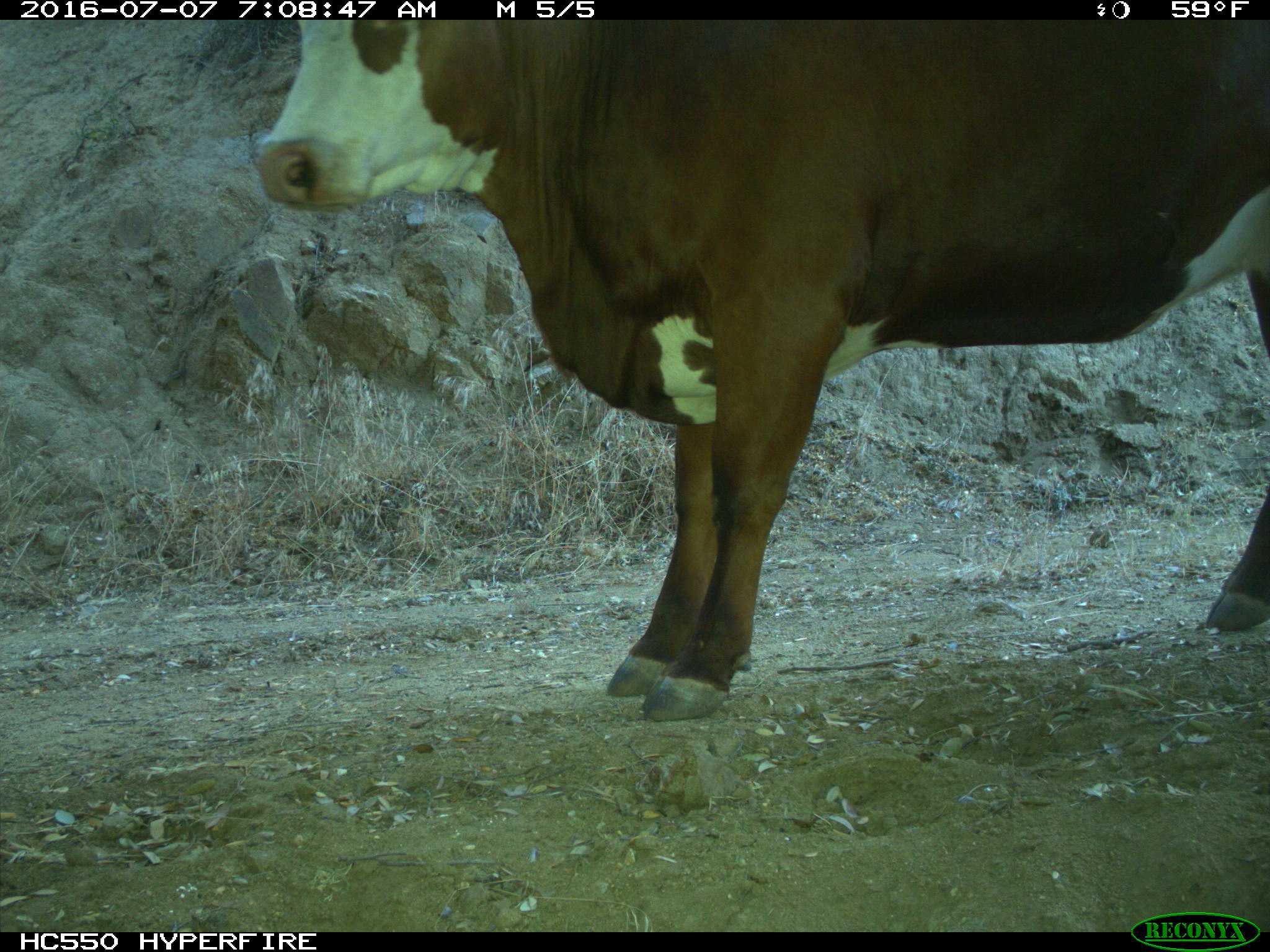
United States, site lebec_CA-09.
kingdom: Animalia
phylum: Chordata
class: Mammalia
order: Artiodactyla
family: Bovidae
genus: Bos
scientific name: Bos taurus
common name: domestic cow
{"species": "Bos taurus (domestic cow)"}